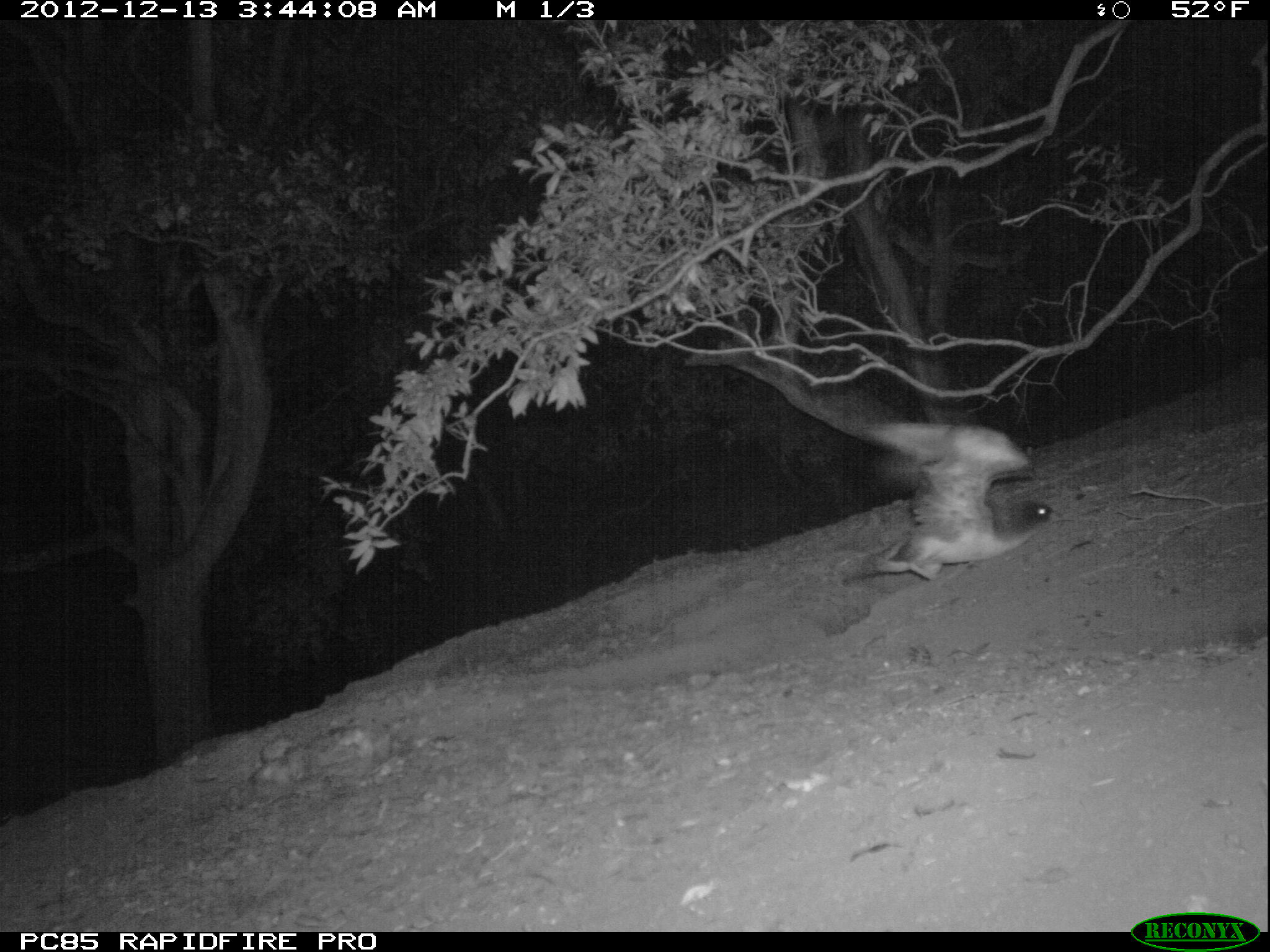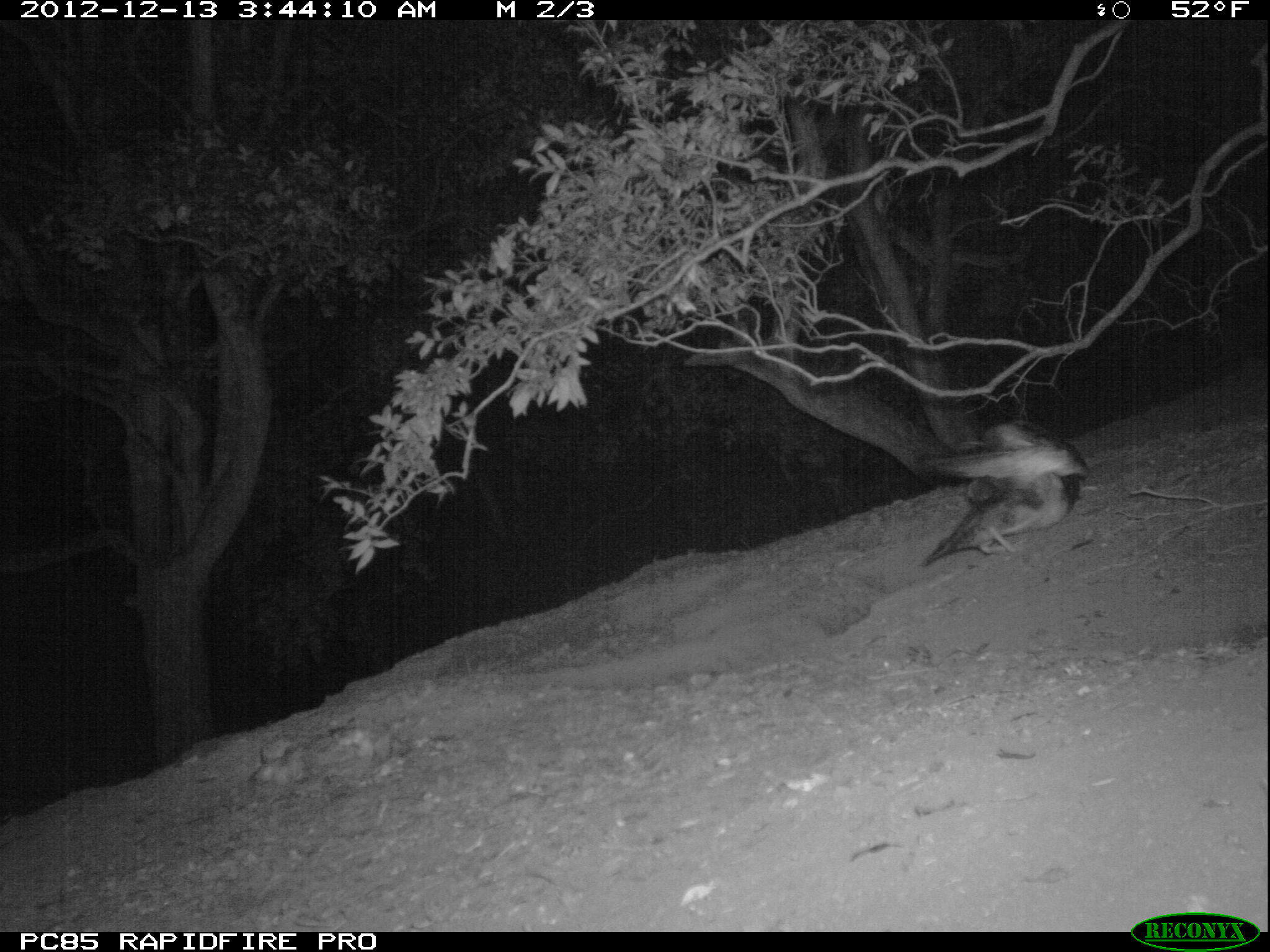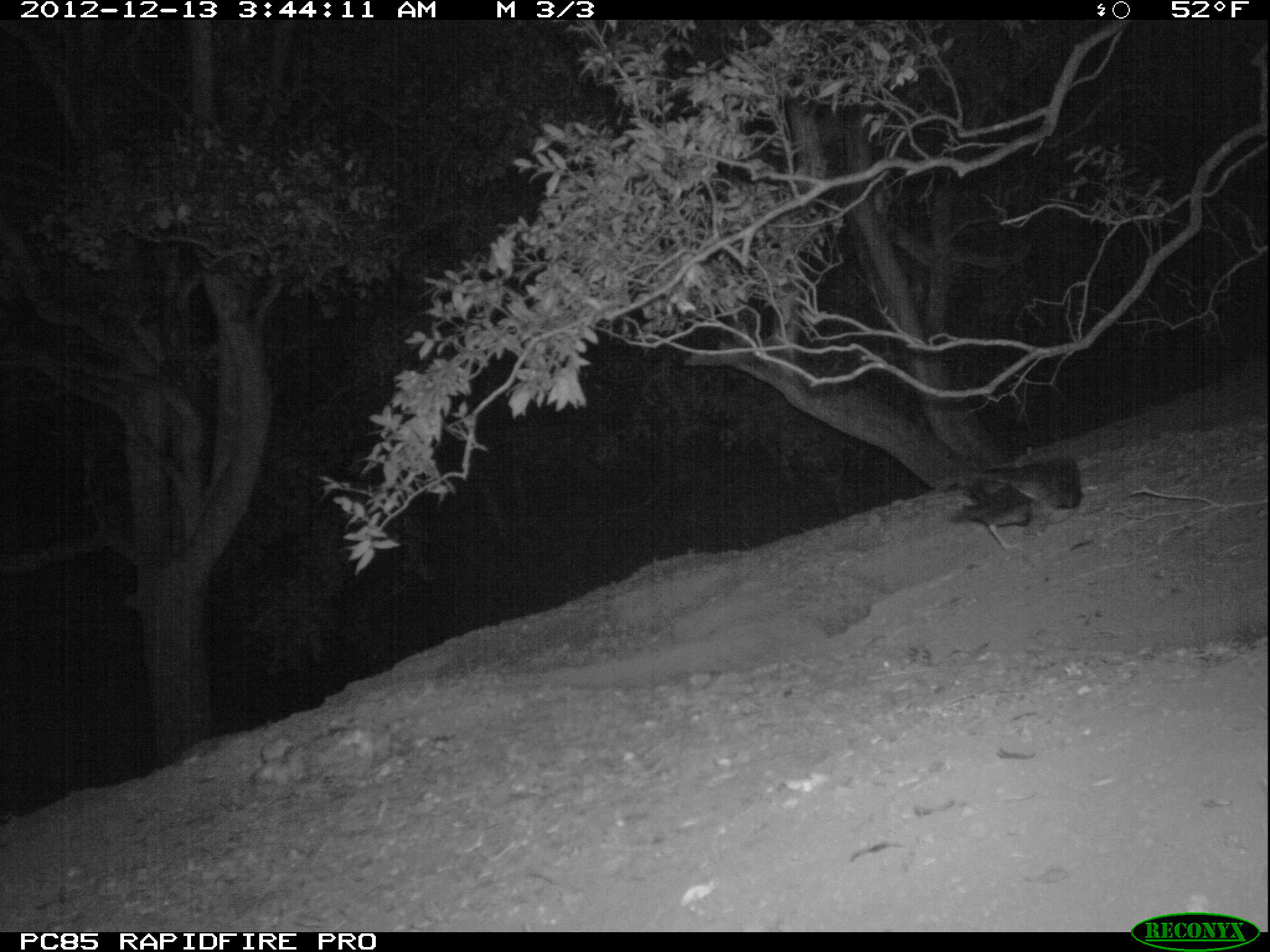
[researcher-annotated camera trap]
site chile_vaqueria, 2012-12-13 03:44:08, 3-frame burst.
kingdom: Animalia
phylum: Chordata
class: Aves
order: Procellariiformes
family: Procellariidae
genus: Calonectris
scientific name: Calonectris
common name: shearwater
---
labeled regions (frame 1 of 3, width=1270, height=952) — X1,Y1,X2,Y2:
shearwater: 705,327,1052,584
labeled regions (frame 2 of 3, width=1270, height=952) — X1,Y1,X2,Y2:
shearwater: 917,415,1090,566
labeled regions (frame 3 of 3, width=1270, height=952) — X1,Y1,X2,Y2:
shearwater: 946,449,1088,555